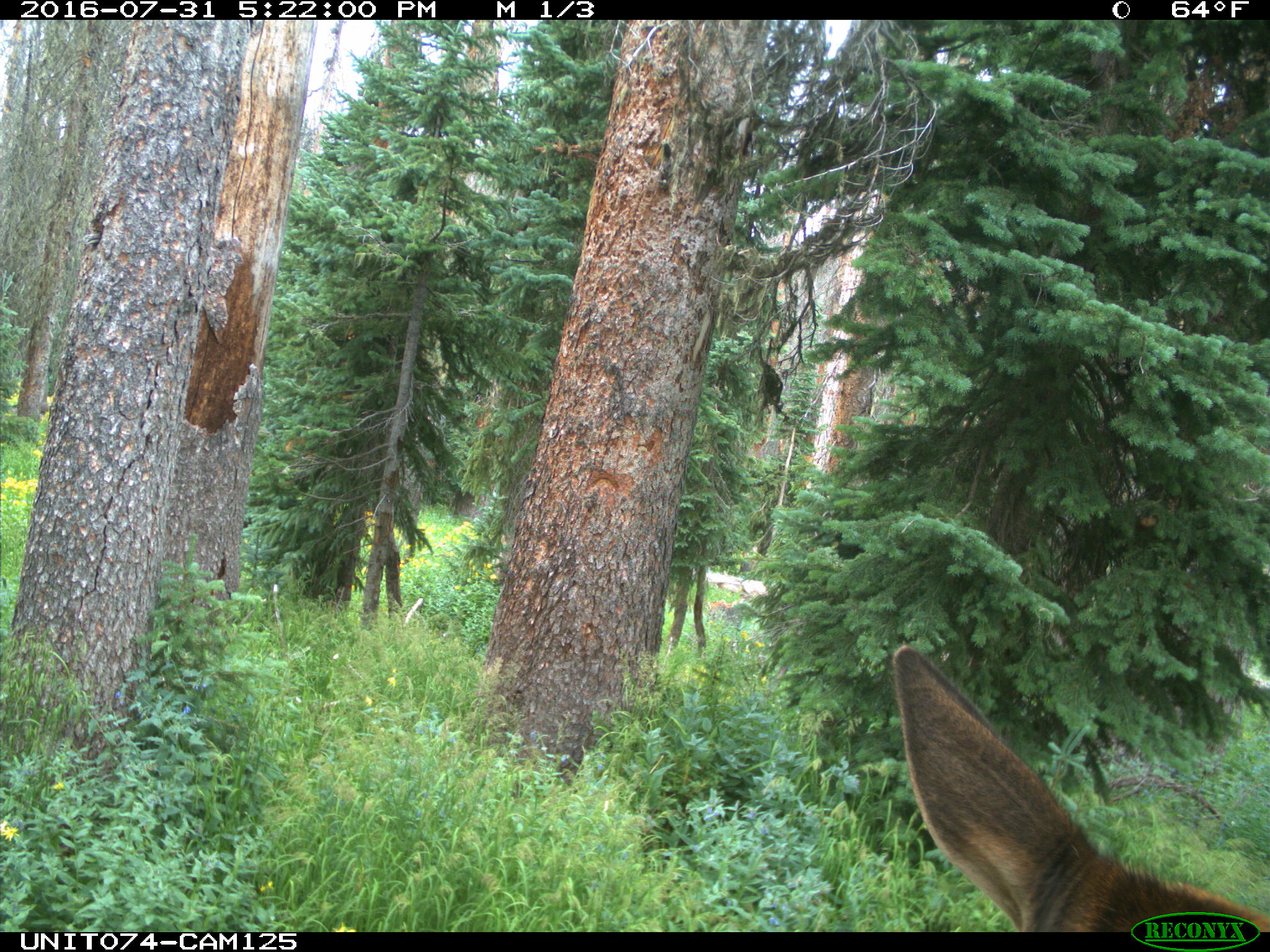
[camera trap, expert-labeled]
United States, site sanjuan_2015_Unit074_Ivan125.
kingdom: Animalia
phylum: Chordata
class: Mammalia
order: Artiodactyla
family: Cervidae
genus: Cervus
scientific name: Cervus elaphus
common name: red deer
Cervus elaphus (red deer).